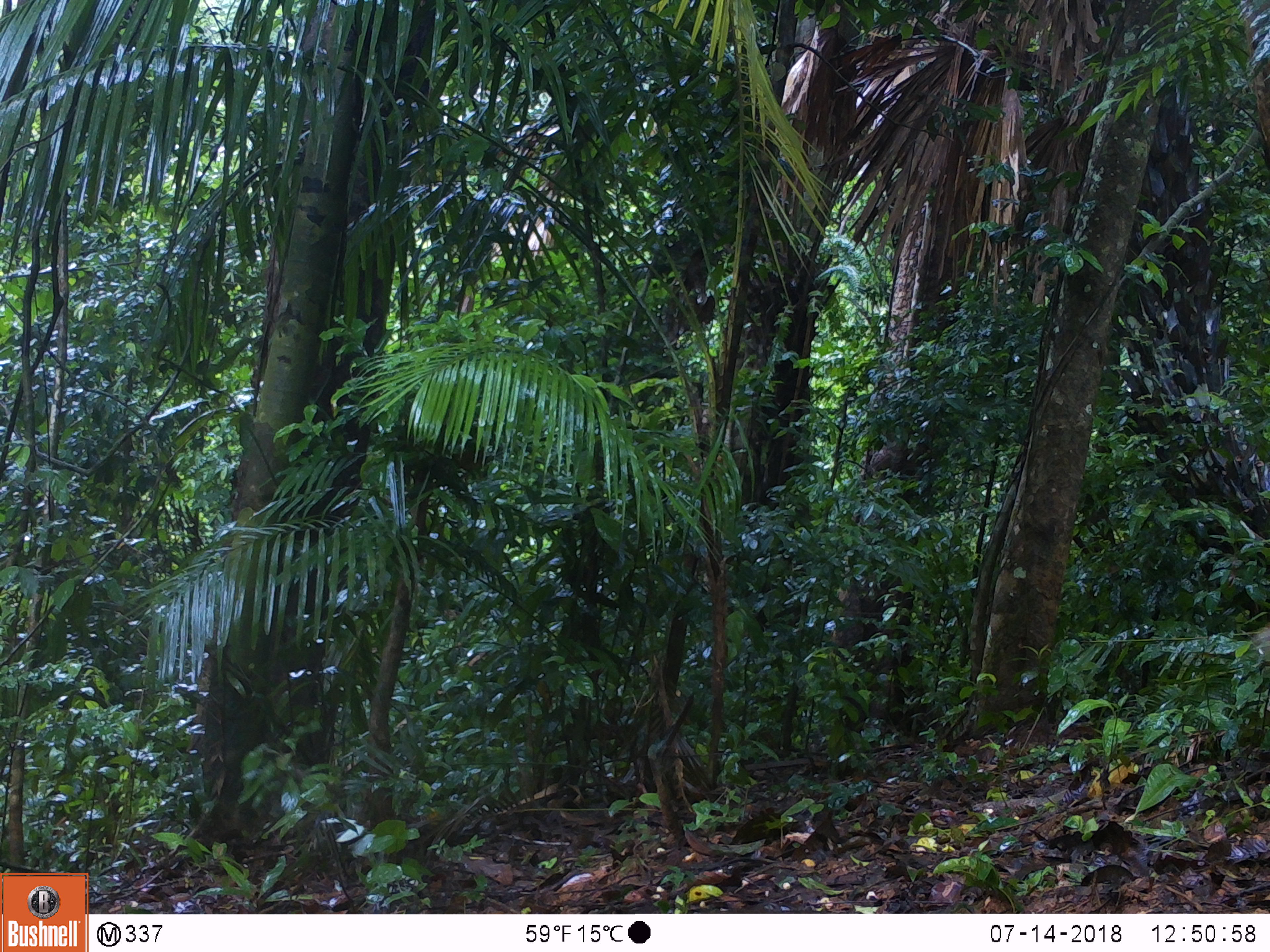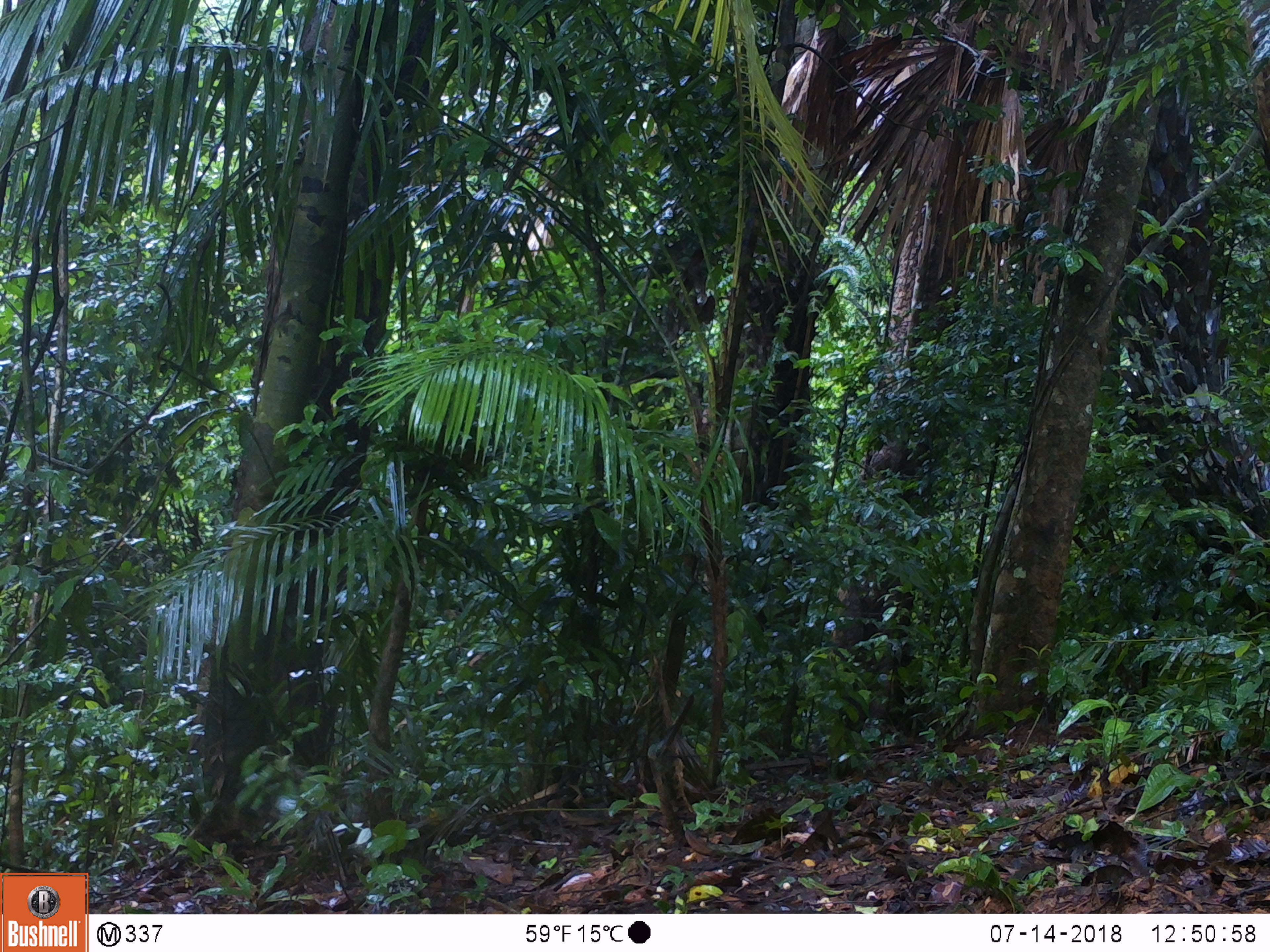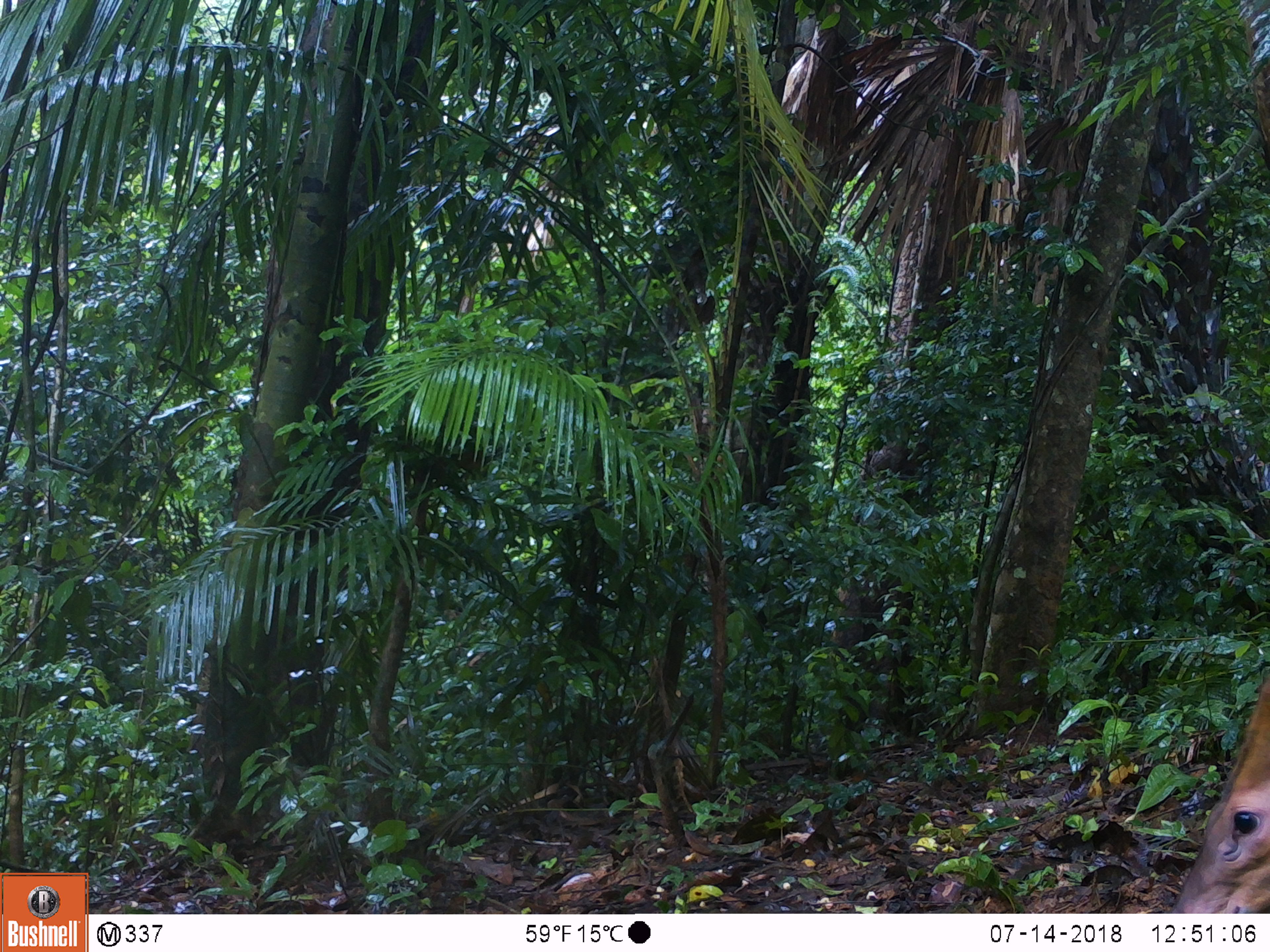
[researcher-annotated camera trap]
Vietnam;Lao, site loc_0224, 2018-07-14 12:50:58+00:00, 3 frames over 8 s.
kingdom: Animalia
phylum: Chordata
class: Mammalia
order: Artiodactyla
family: Cervidae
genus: Muntiacus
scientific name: Muntiacus vuquangensis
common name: large-antlered muntjac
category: large antlered muntjac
Large antlered muntjac (large-antlered muntjac) (Muntiacus vuquangensis). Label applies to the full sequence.